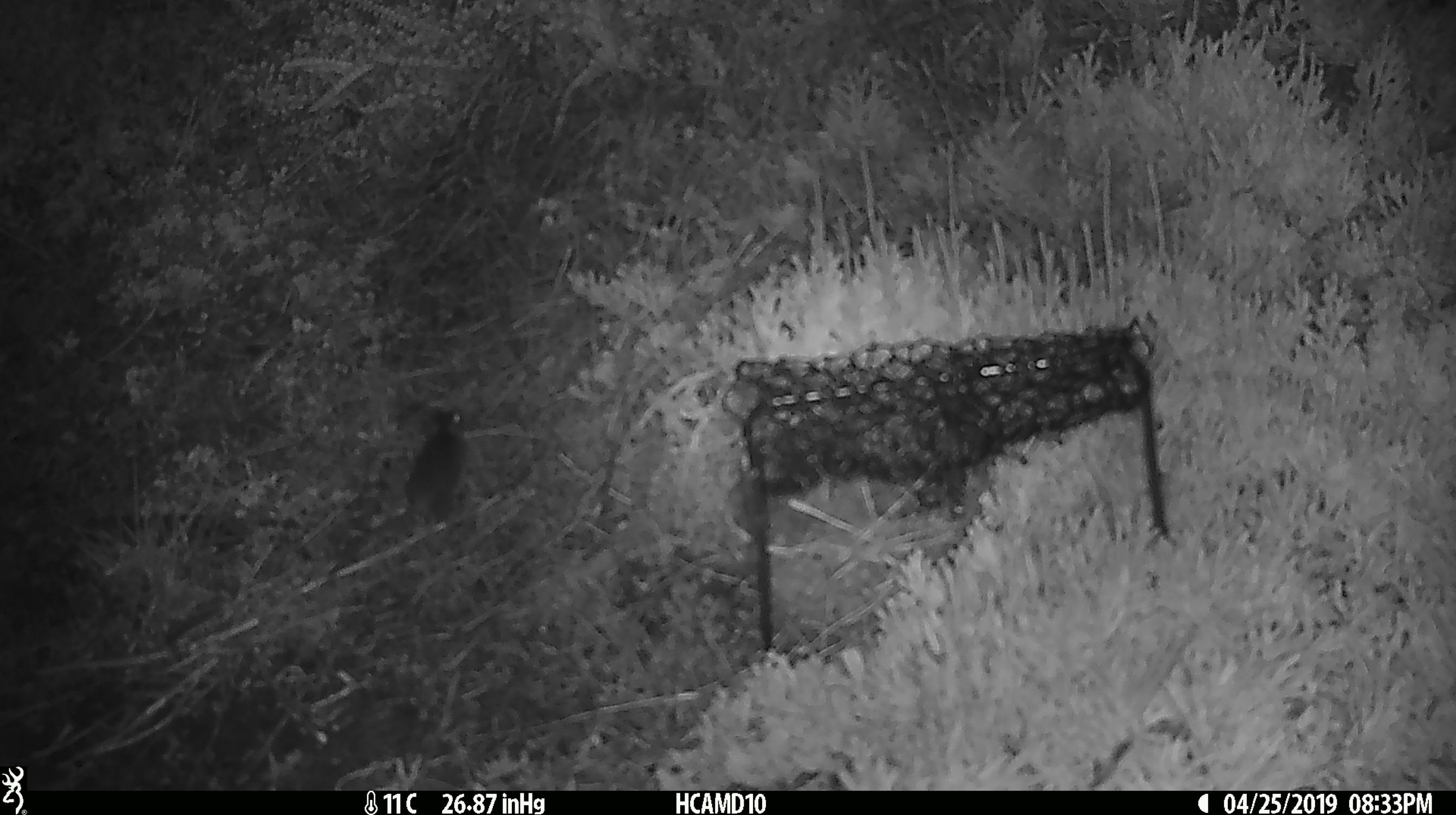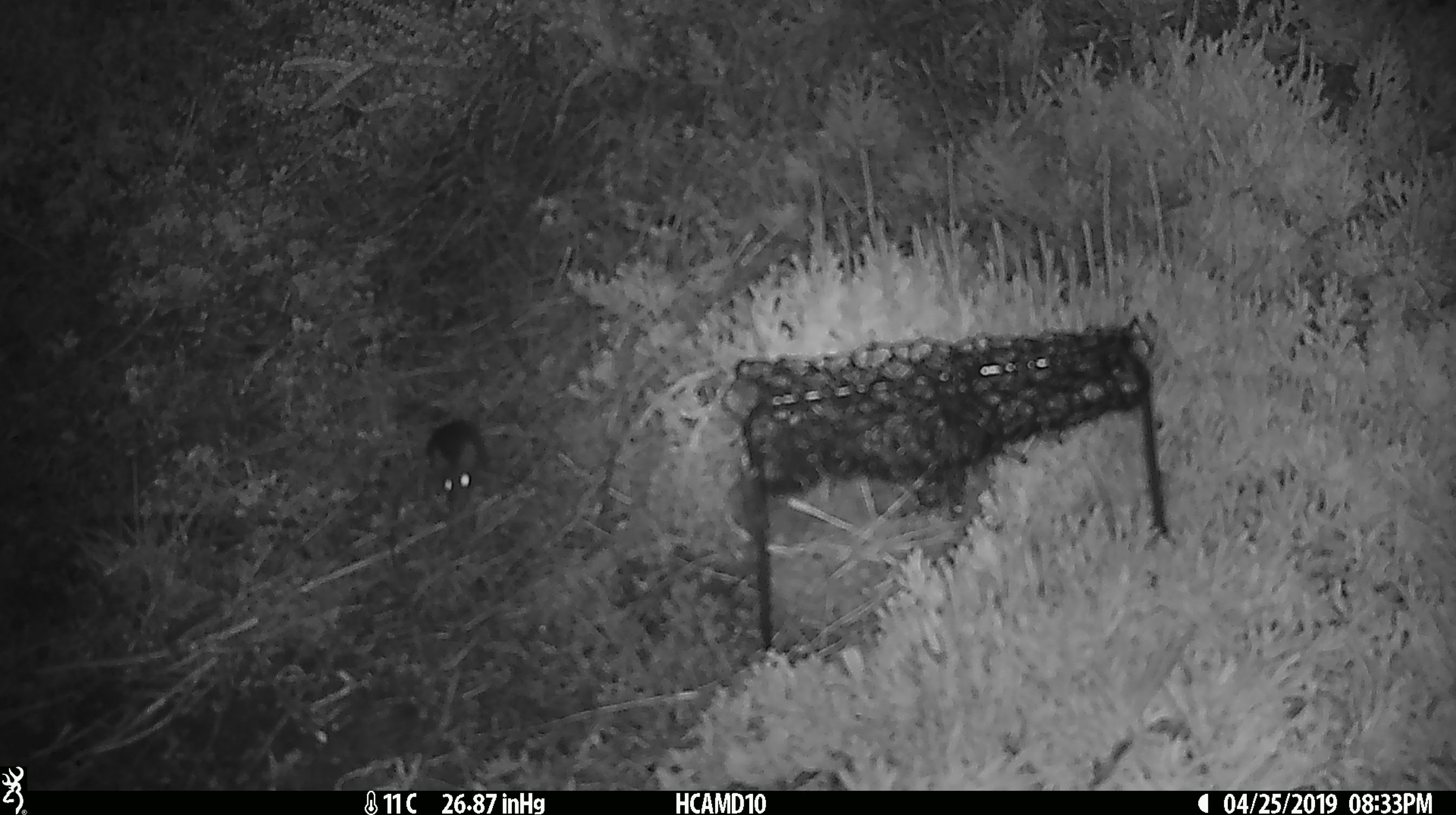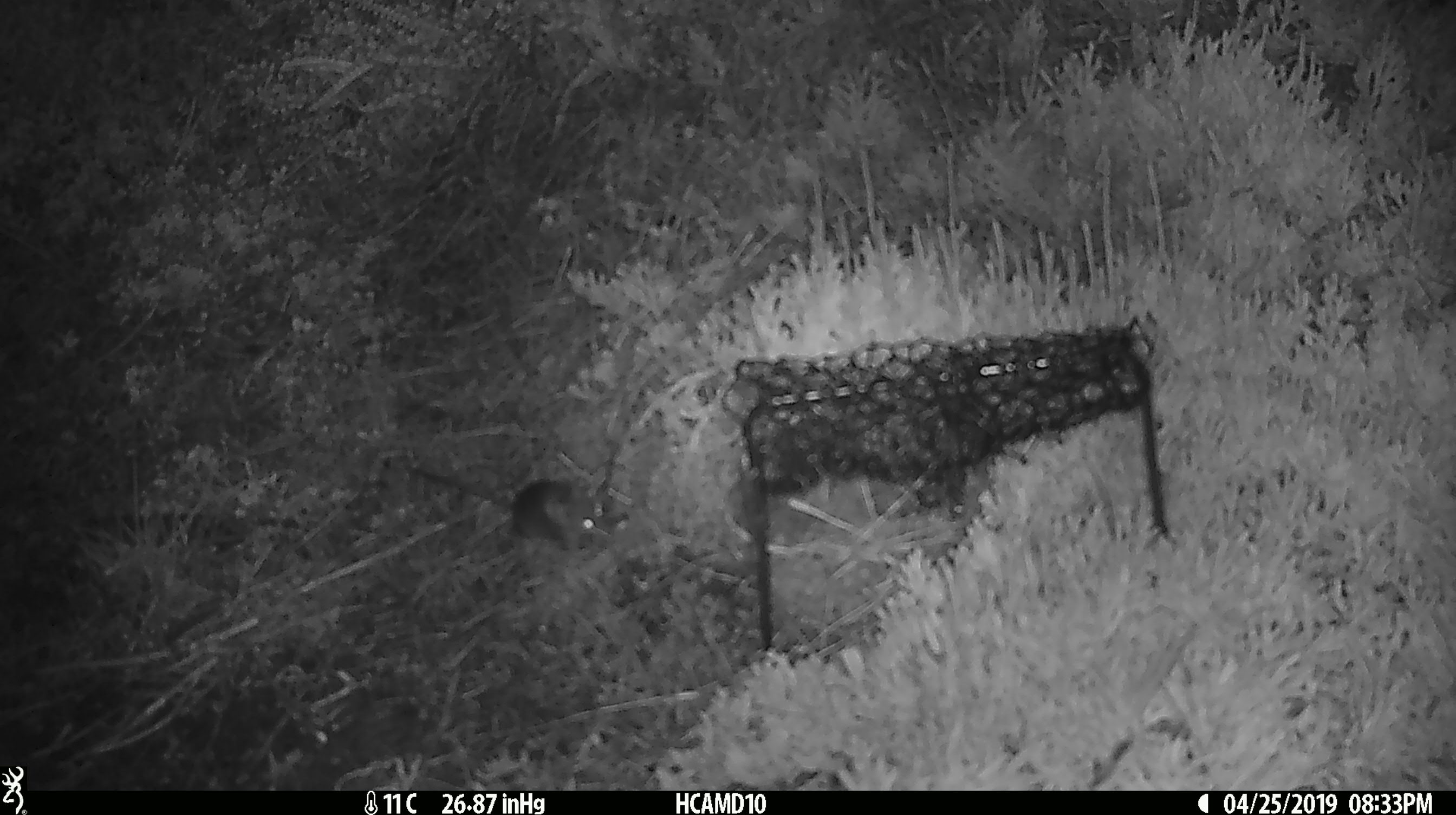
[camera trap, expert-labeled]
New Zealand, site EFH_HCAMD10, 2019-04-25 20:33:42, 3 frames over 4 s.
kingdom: Animalia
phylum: Chordata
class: Mammalia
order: Rodentia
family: Muridae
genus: Rattus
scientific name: Rattus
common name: rat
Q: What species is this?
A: Rat (Rattus).